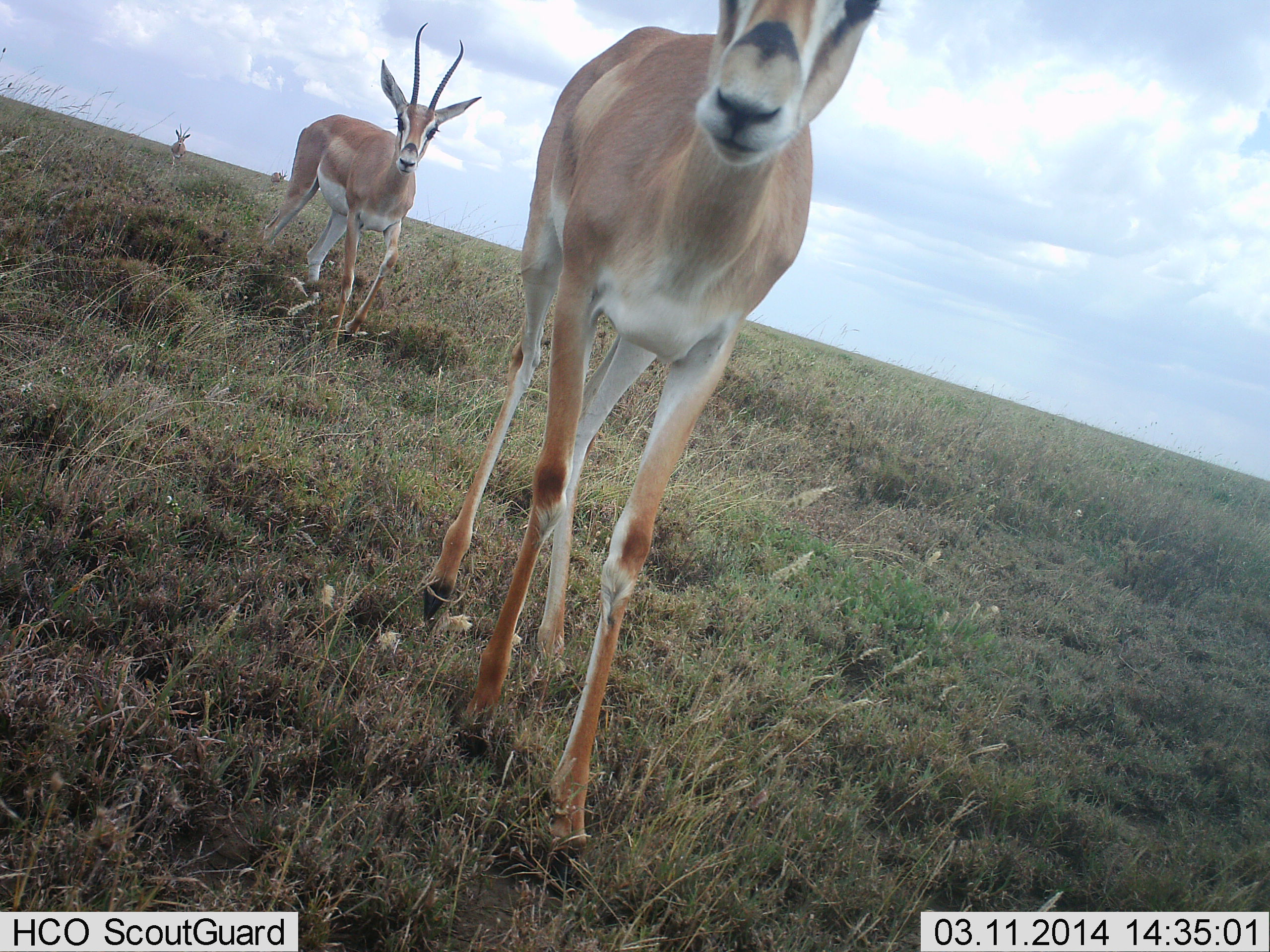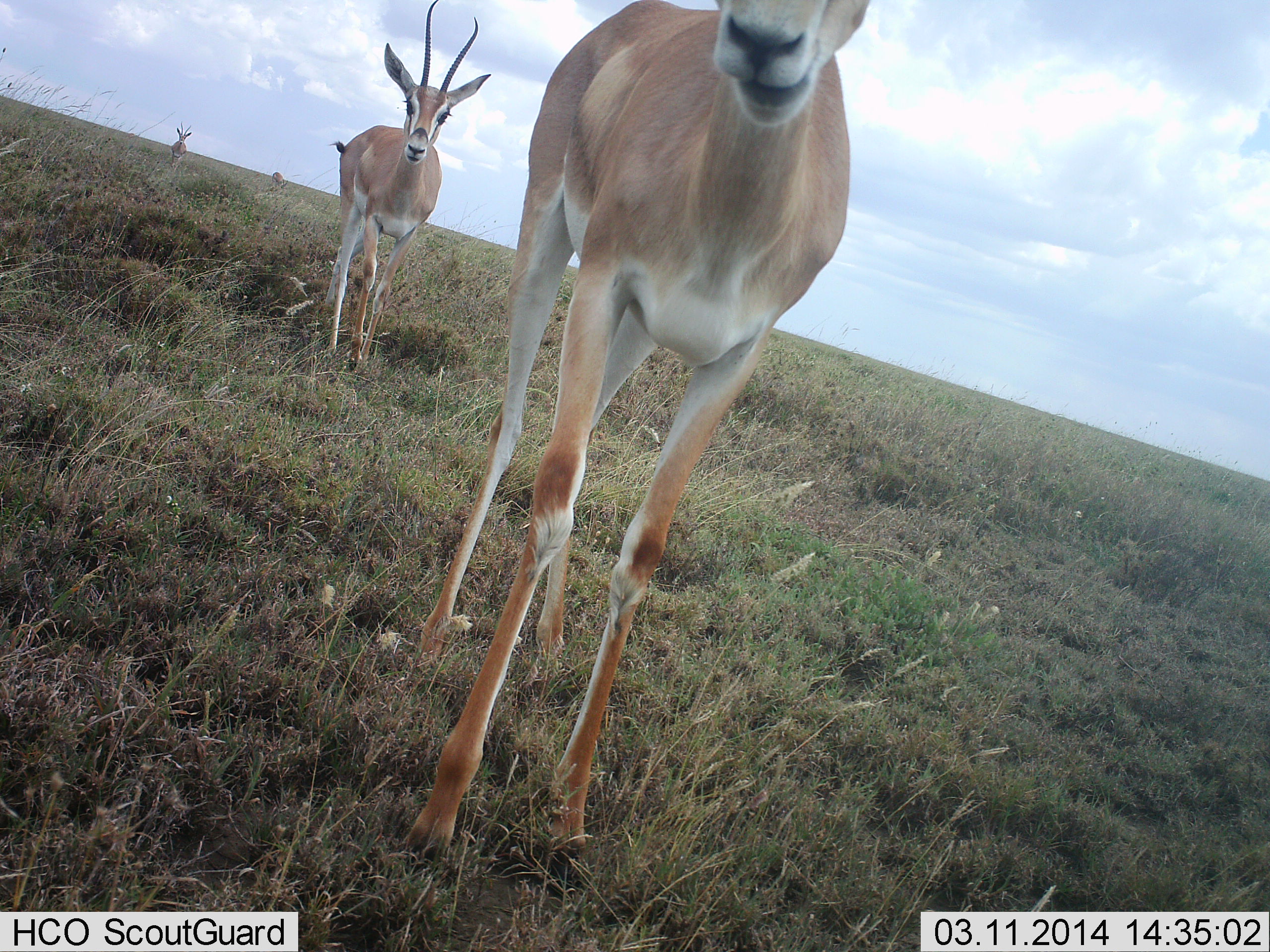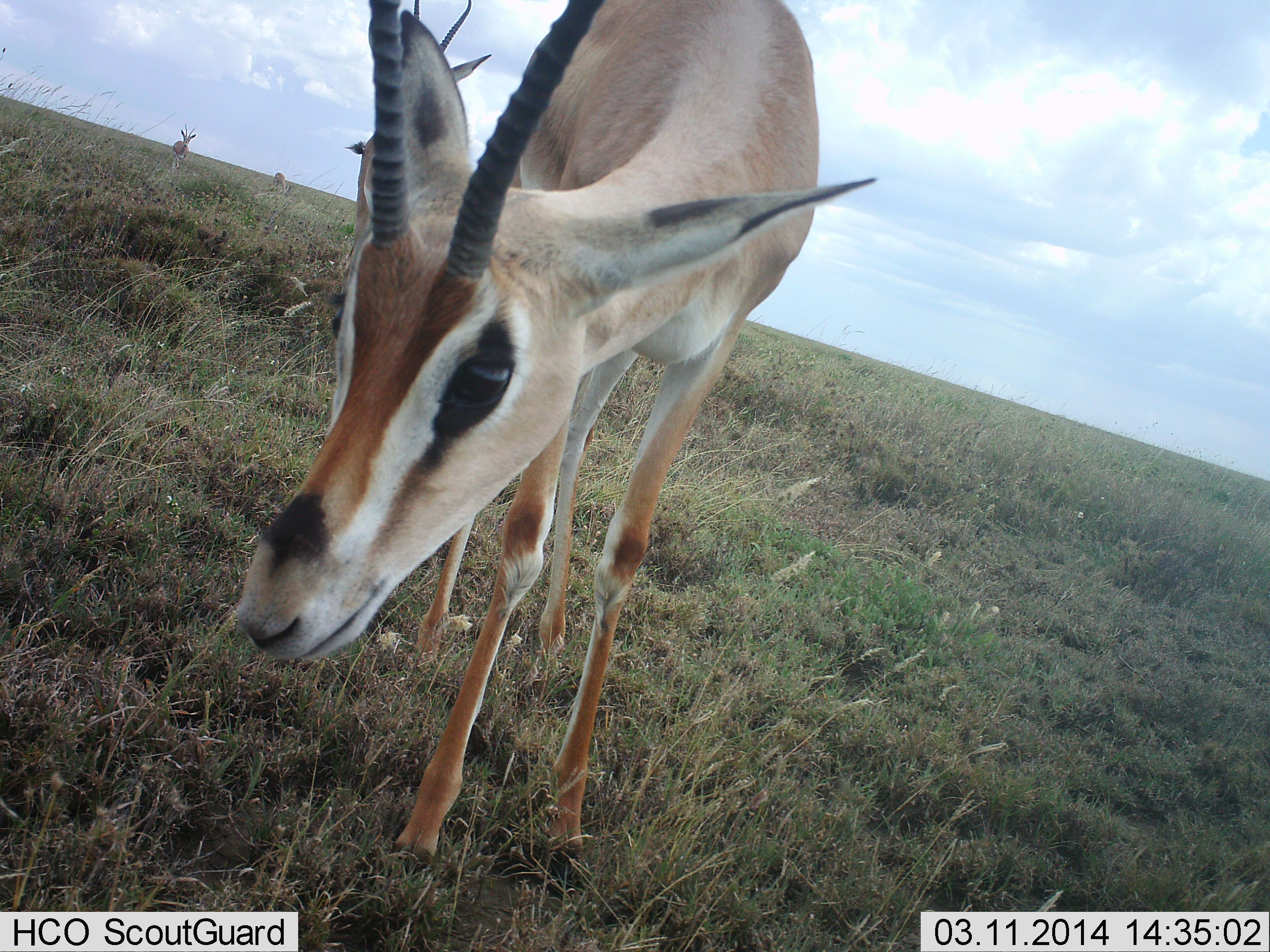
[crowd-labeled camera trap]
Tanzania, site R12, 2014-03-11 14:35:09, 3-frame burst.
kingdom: Animalia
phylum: Chordata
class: Mammalia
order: Artiodactyla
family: Bovidae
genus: Nanger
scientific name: Nanger granti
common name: grant's gazelle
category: gazellegrants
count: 4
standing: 30%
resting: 0%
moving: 80%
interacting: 0%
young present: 0%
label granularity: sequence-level